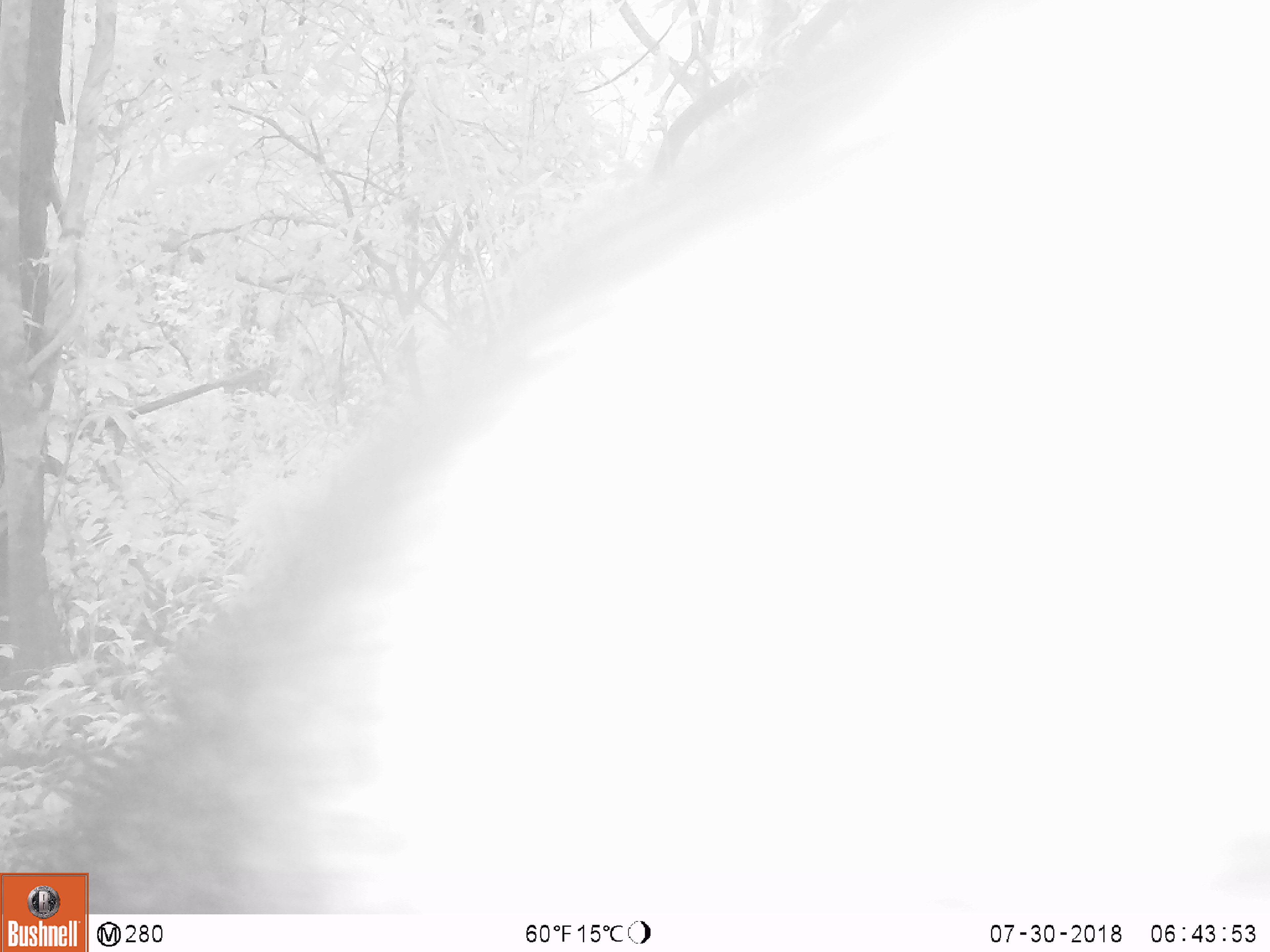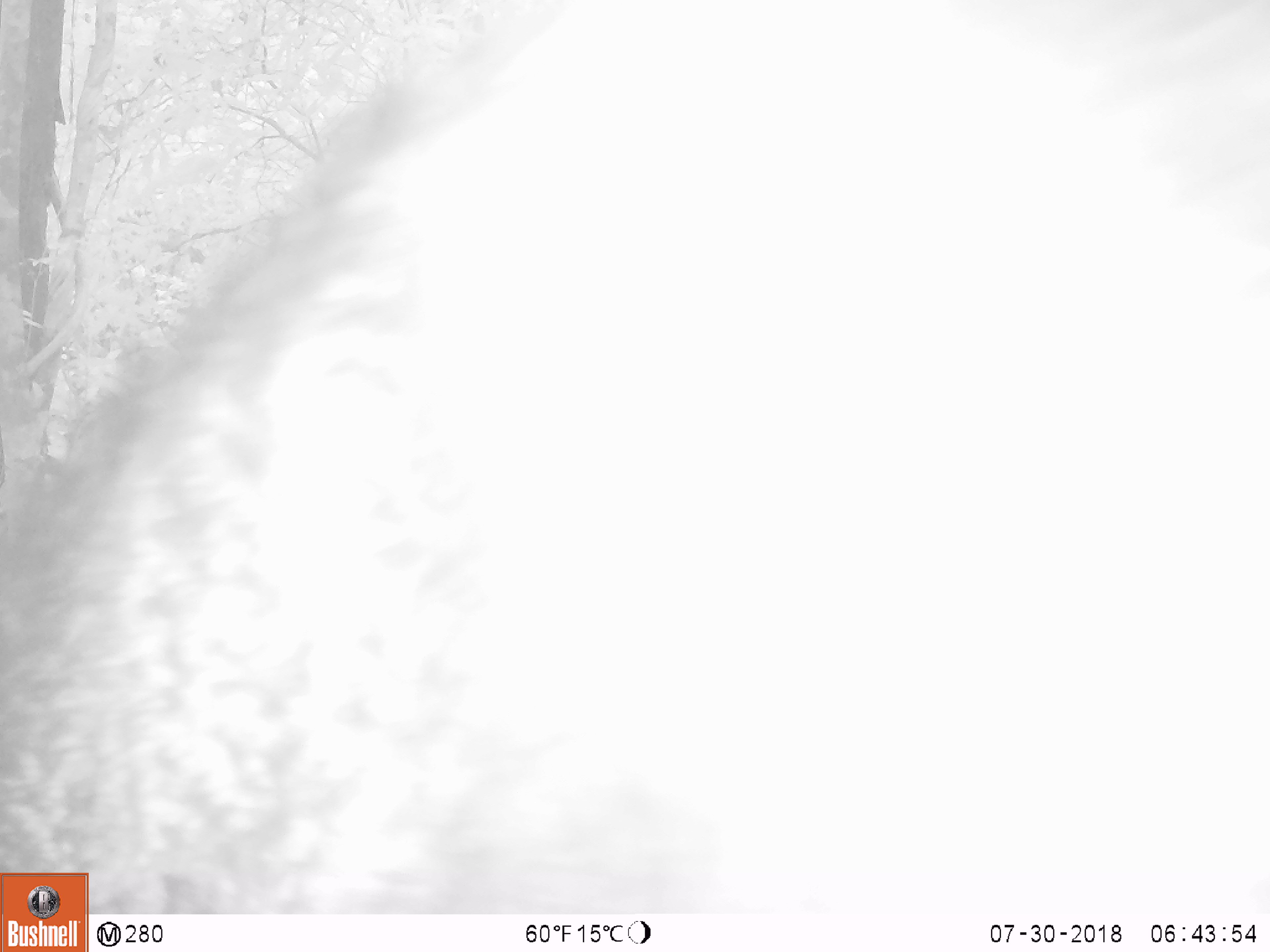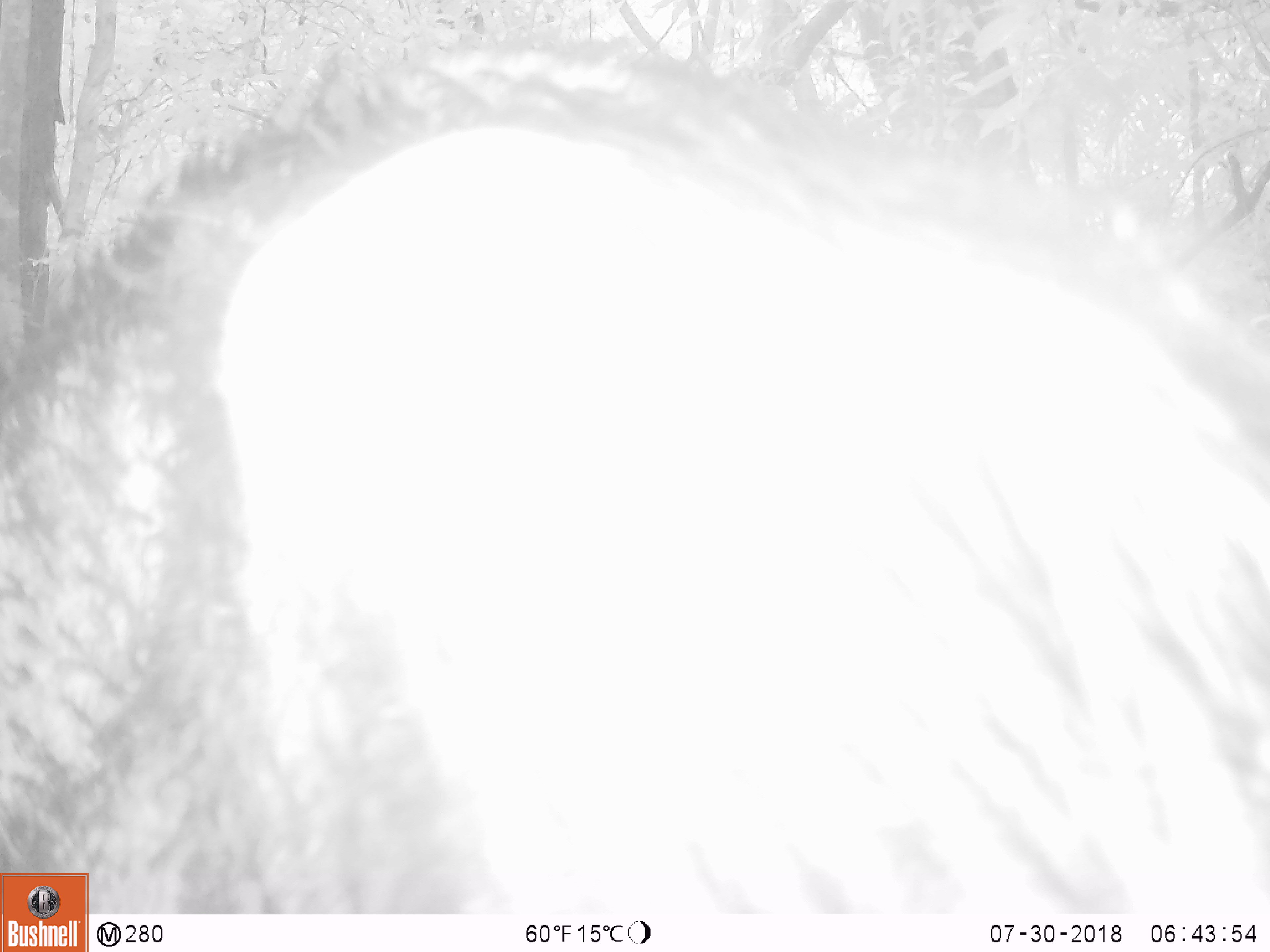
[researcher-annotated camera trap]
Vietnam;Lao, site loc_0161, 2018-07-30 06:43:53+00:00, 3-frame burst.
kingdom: Animalia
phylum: Chordata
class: Mammalia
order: Artiodactyla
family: Suidae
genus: Sus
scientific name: Sus scrofa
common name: eurasian wild pig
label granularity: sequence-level